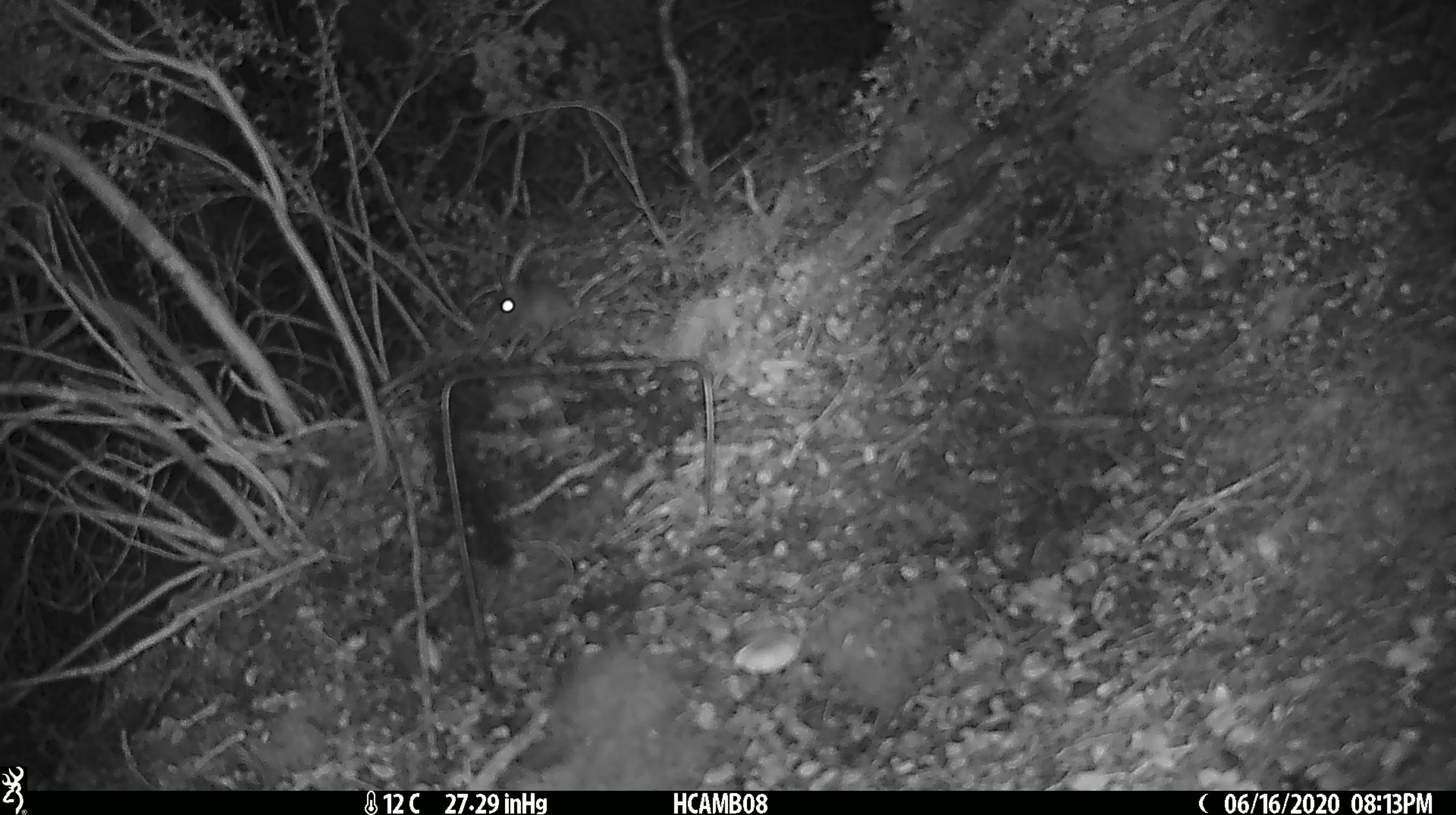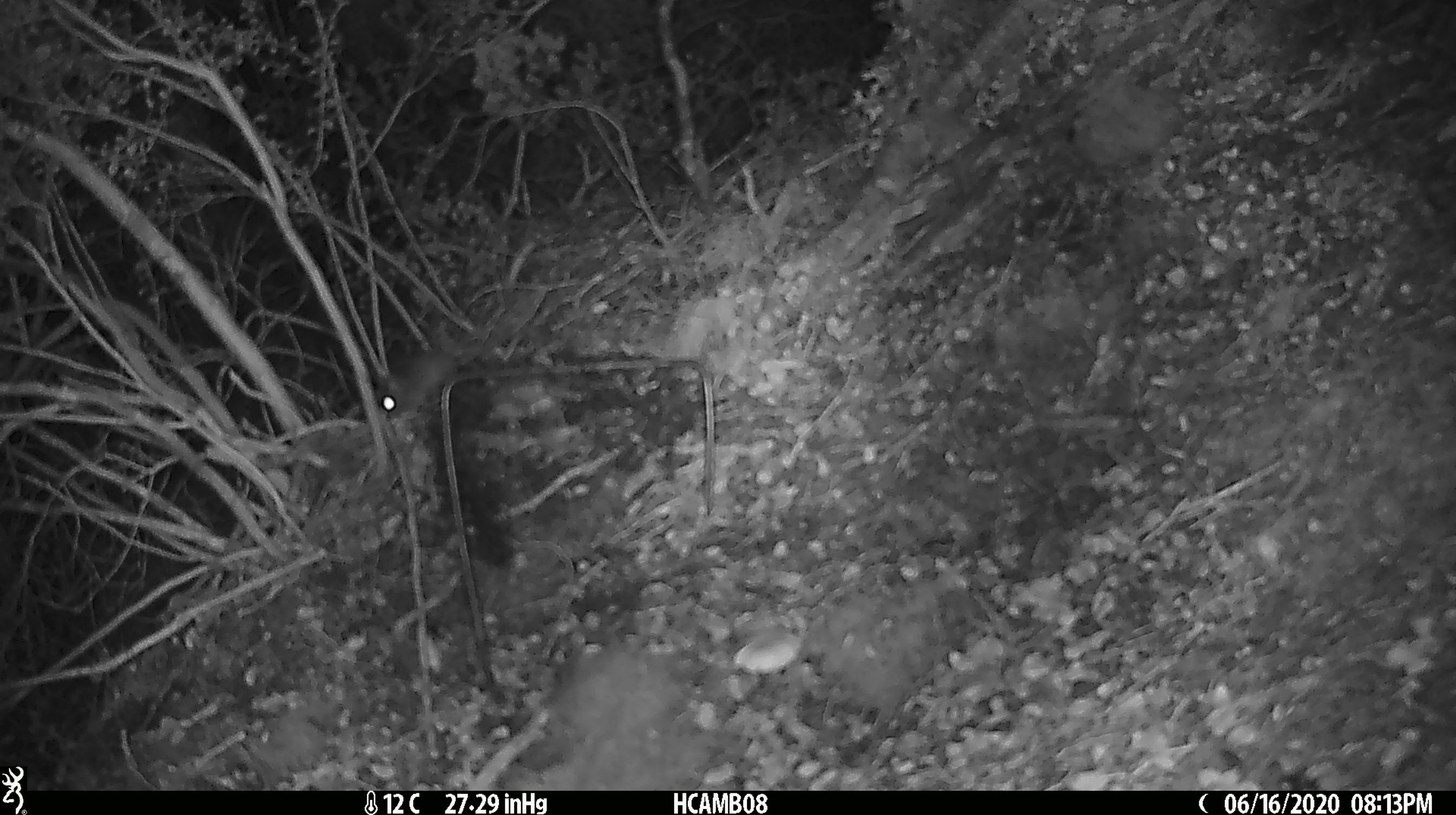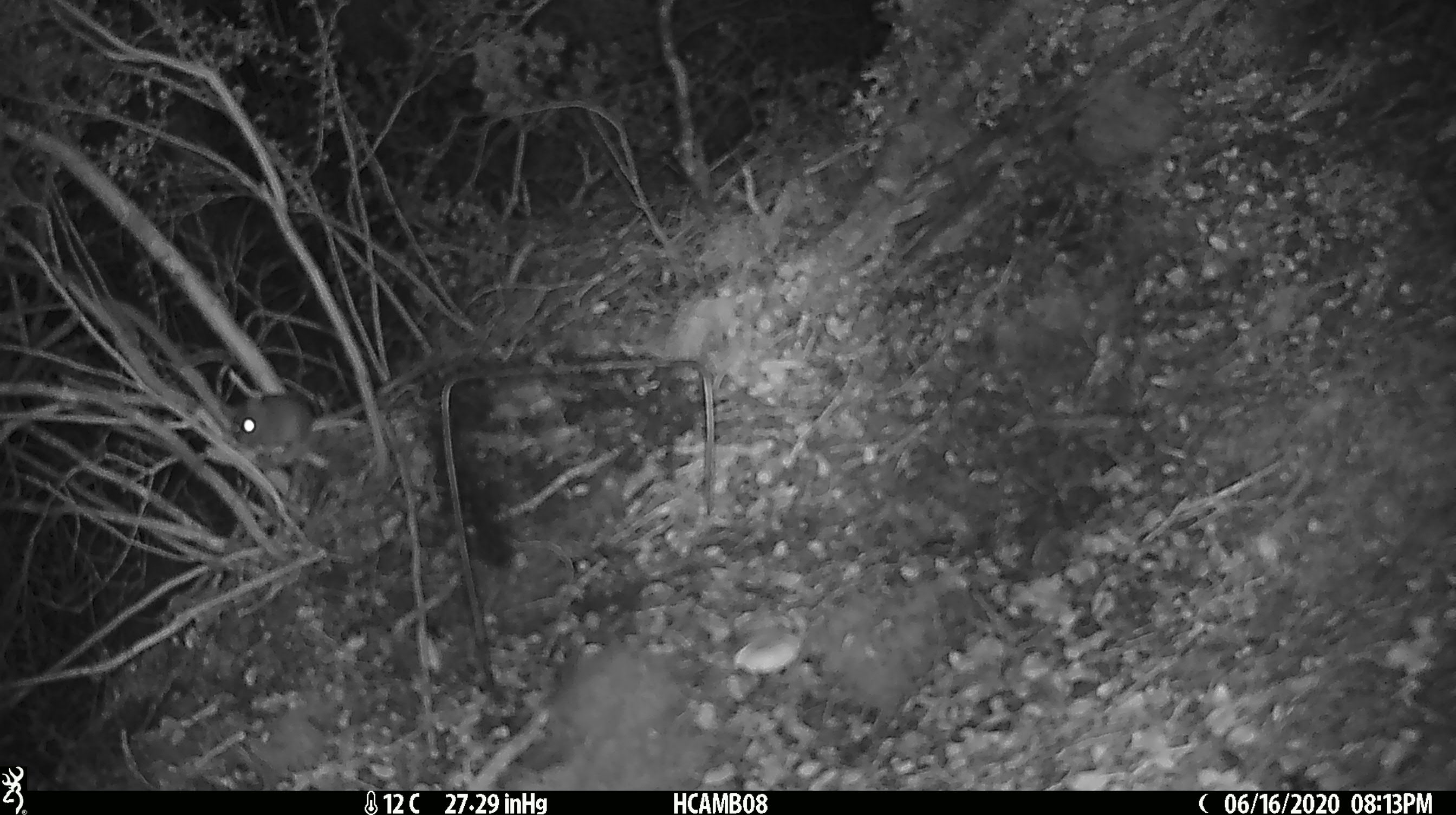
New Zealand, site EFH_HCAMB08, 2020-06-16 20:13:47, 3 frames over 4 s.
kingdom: Animalia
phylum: Chordata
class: Mammalia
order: Rodentia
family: Muridae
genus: Mus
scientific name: Mus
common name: mouse